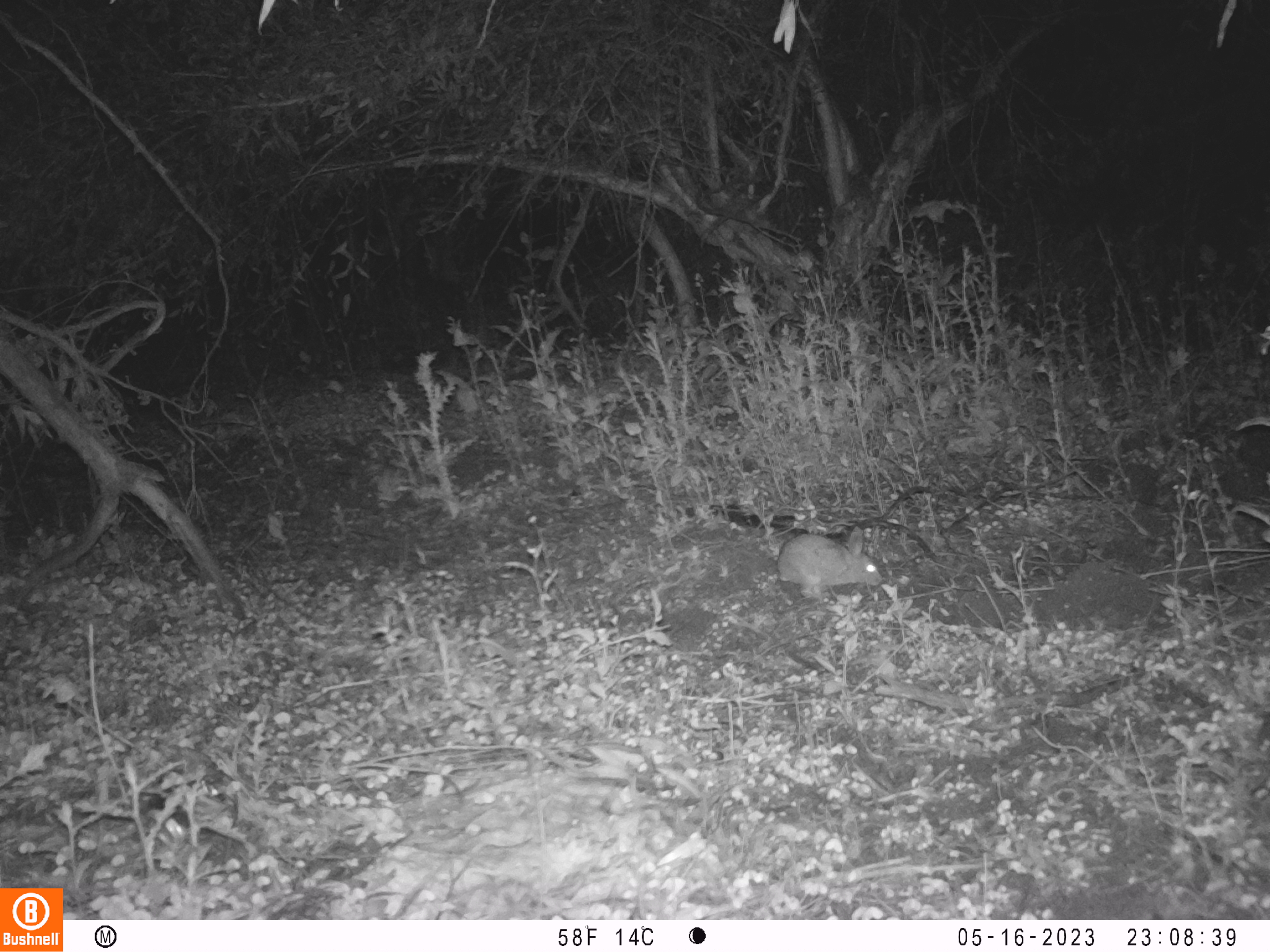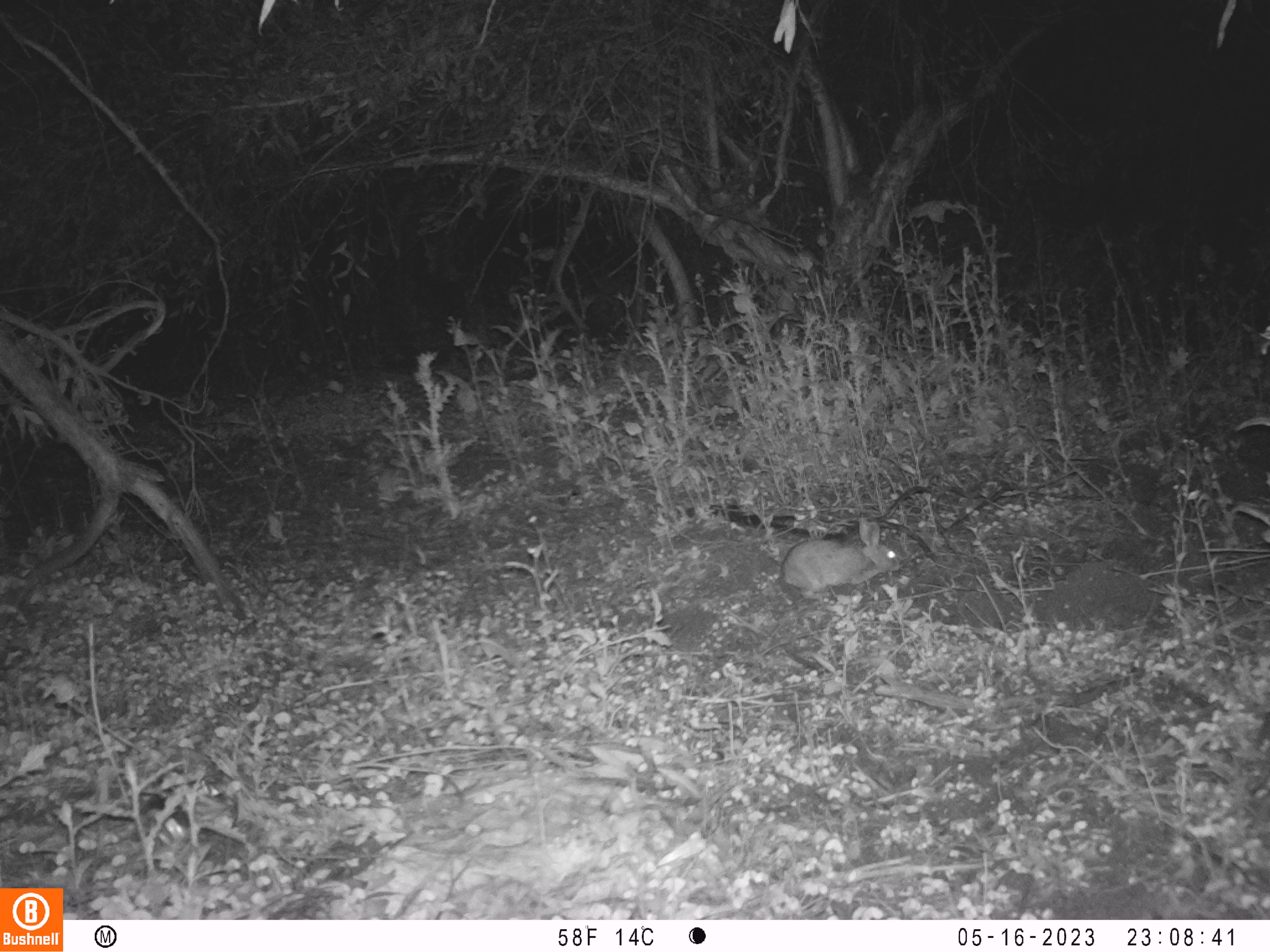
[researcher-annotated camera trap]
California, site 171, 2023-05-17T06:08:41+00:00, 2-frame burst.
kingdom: Animalia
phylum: Chordata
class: Mammalia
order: Lagomorpha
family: Leporidae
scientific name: Leporidae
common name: rabbit